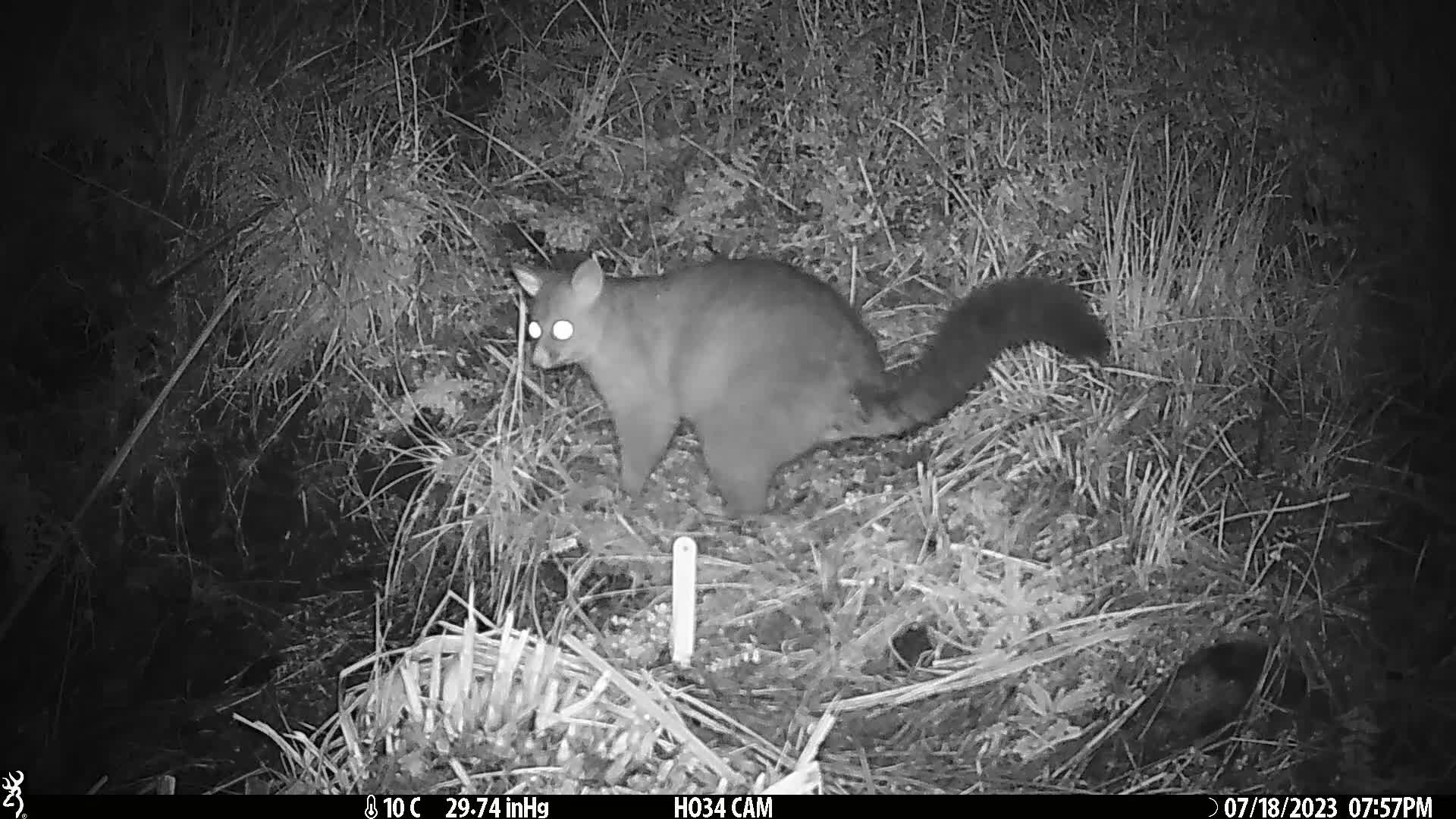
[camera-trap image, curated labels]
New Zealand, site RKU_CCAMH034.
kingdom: Animalia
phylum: Chordata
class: Mammalia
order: Diprotodontia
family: Phalangeridae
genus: Trichosurus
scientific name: Trichosurus vulpecula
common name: common brushtail possum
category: possum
Possum (common brushtail possum) (Trichosurus vulpecula).